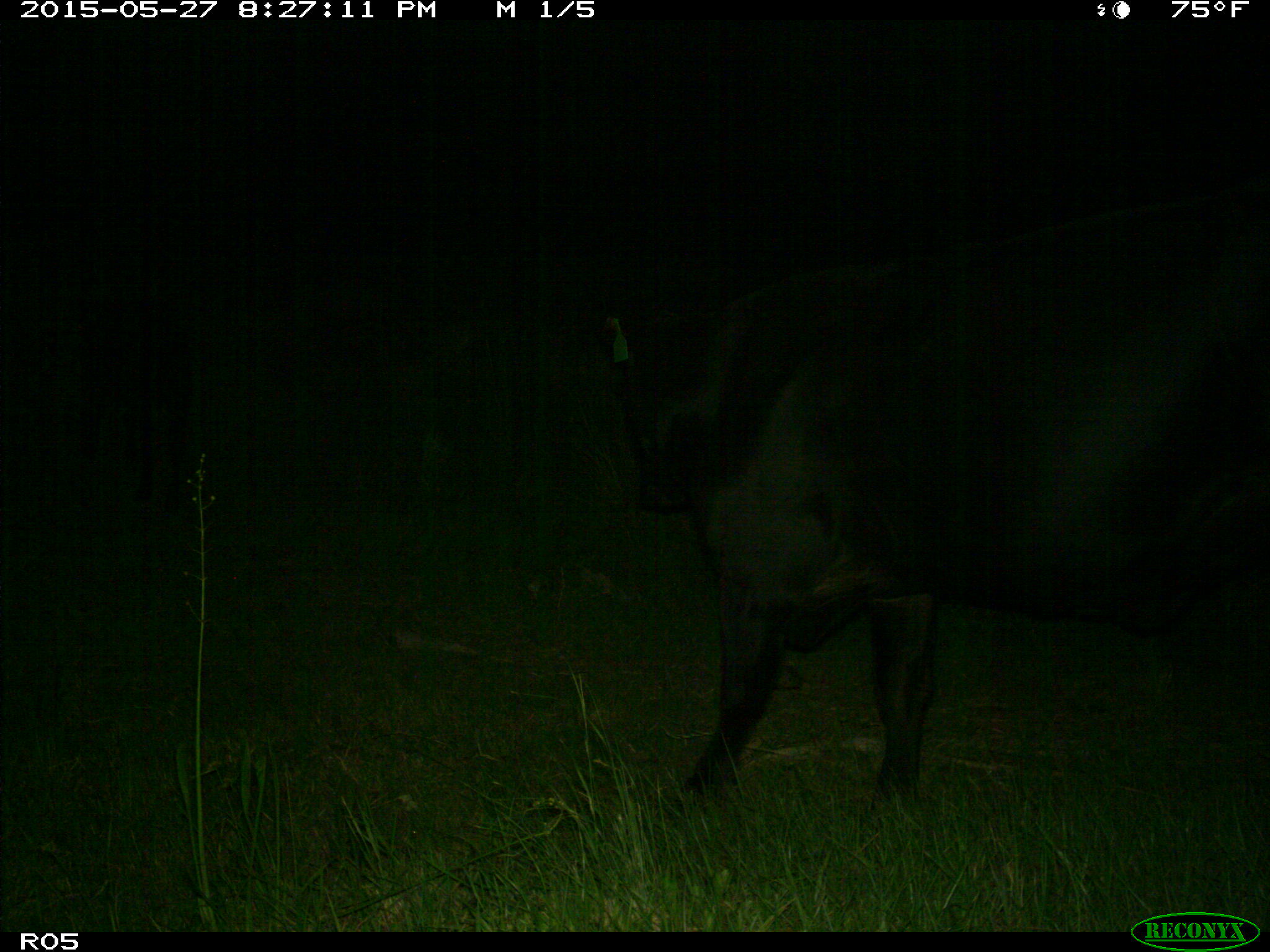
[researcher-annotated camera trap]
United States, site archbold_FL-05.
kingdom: Animalia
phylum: Chordata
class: Mammalia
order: Artiodactyla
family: Bovidae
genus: Bos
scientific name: Bos taurus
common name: domestic cow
Bos taurus (domestic cow).